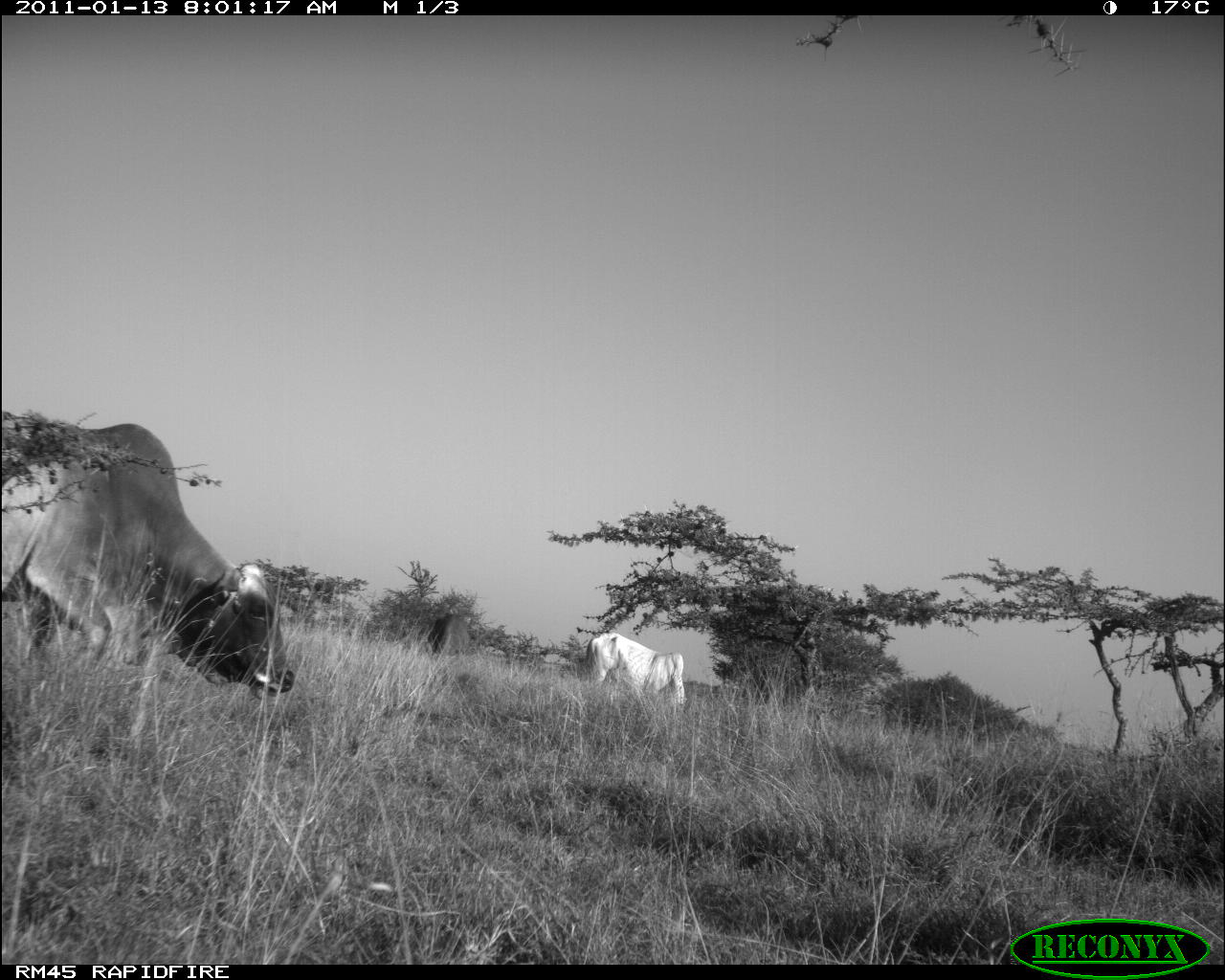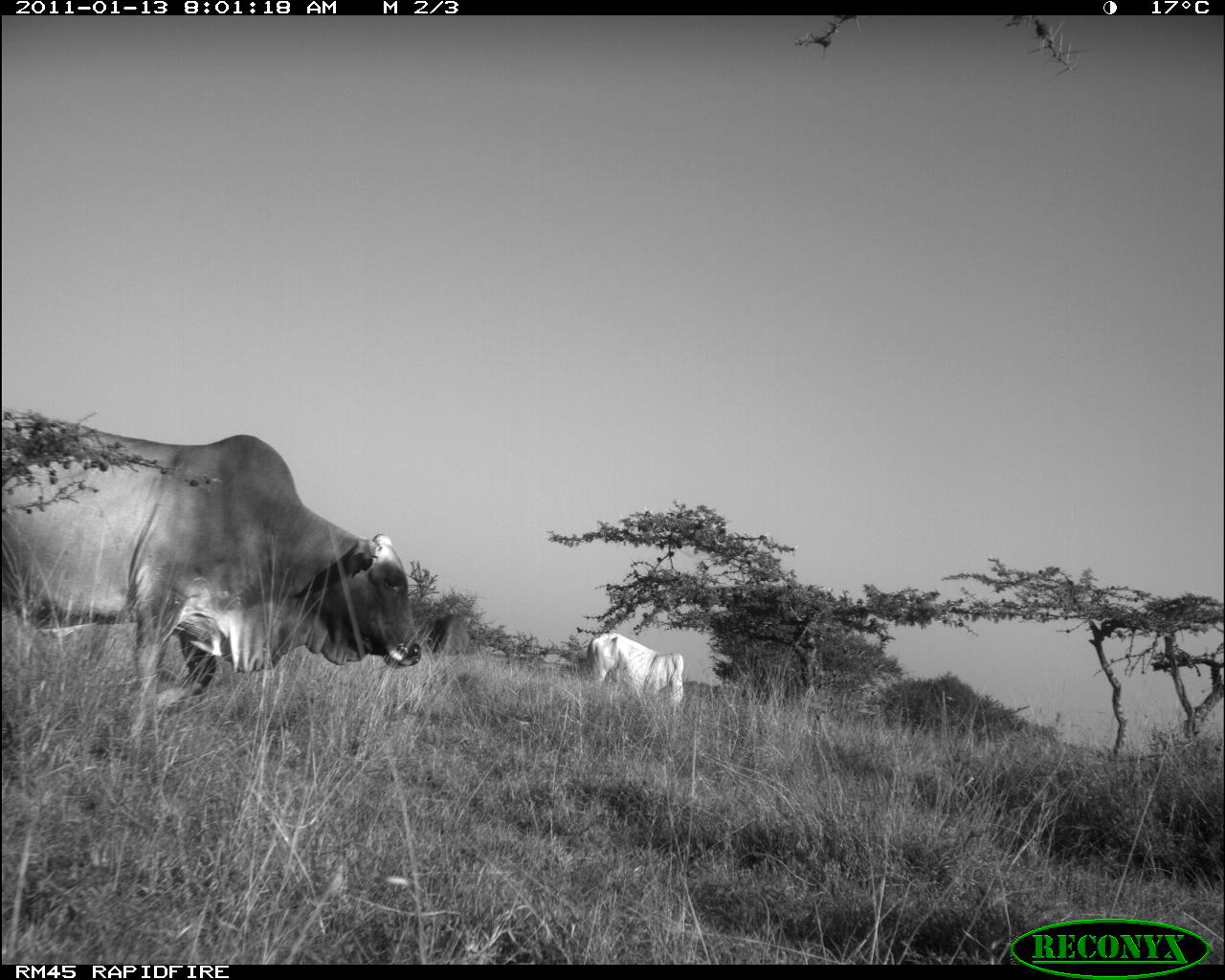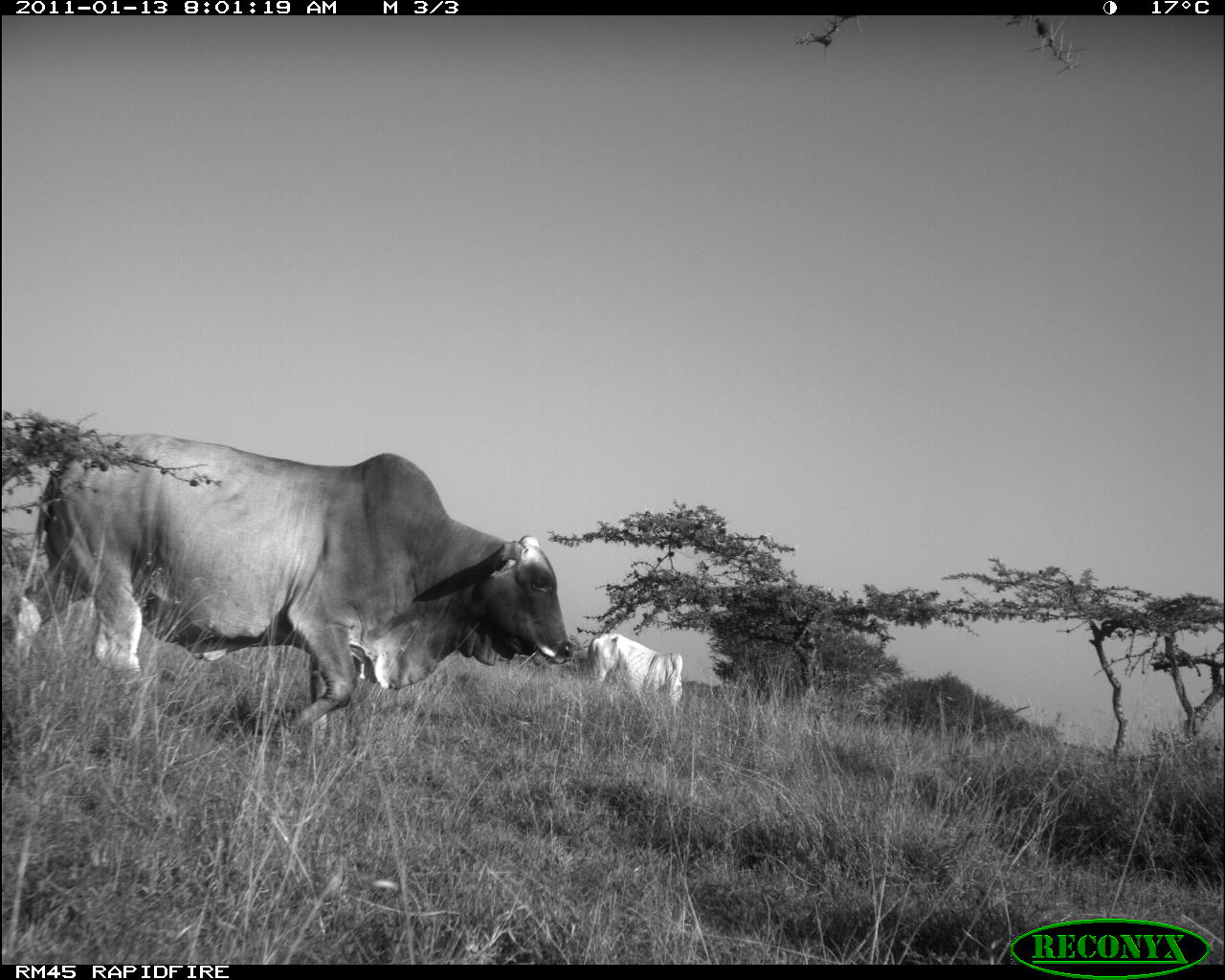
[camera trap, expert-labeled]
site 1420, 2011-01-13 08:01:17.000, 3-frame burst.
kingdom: Animalia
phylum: Chordata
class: Mammalia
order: Artiodactyla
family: Bovidae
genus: Bos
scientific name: Bos taurus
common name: domestic cattle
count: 3